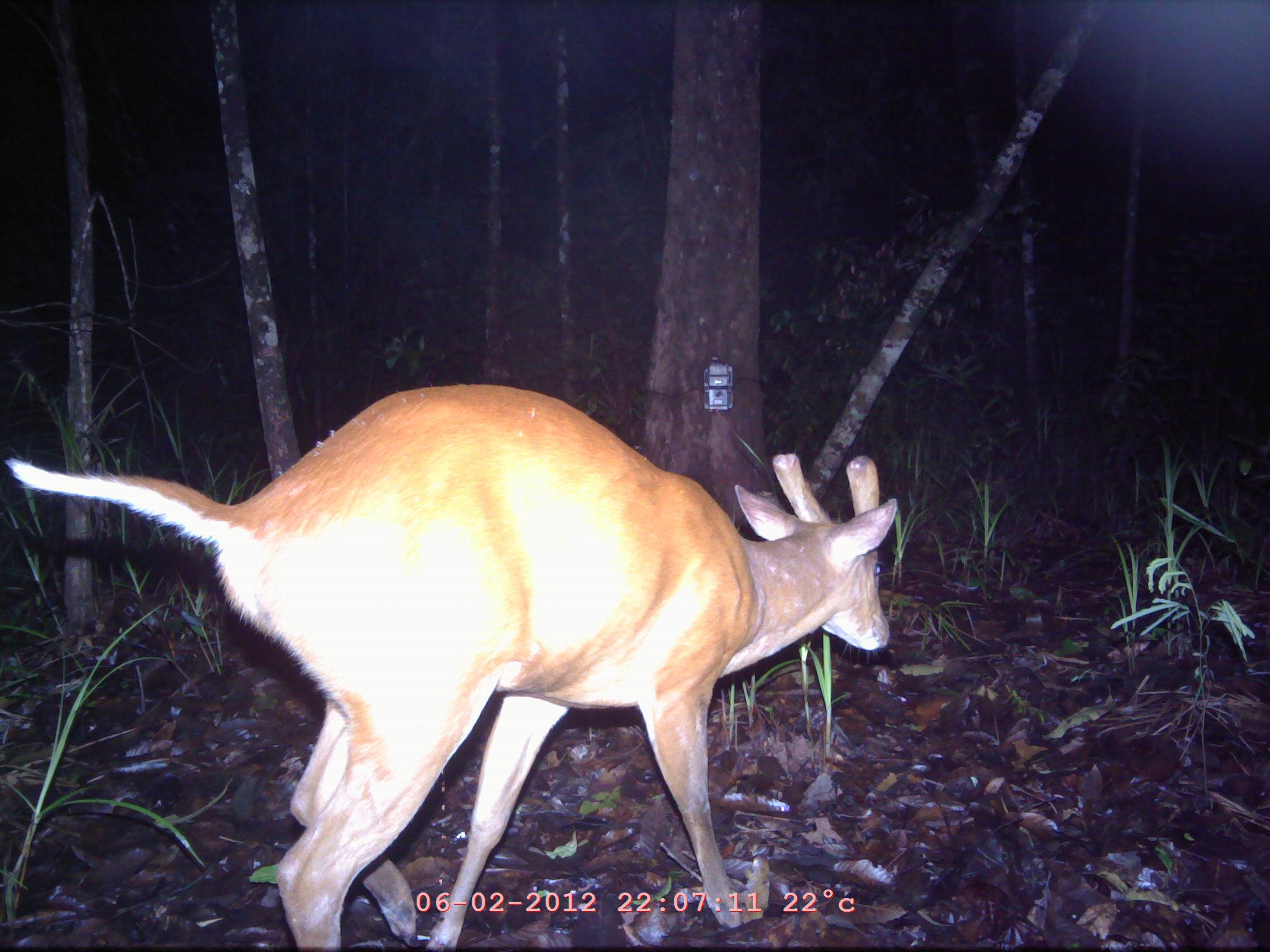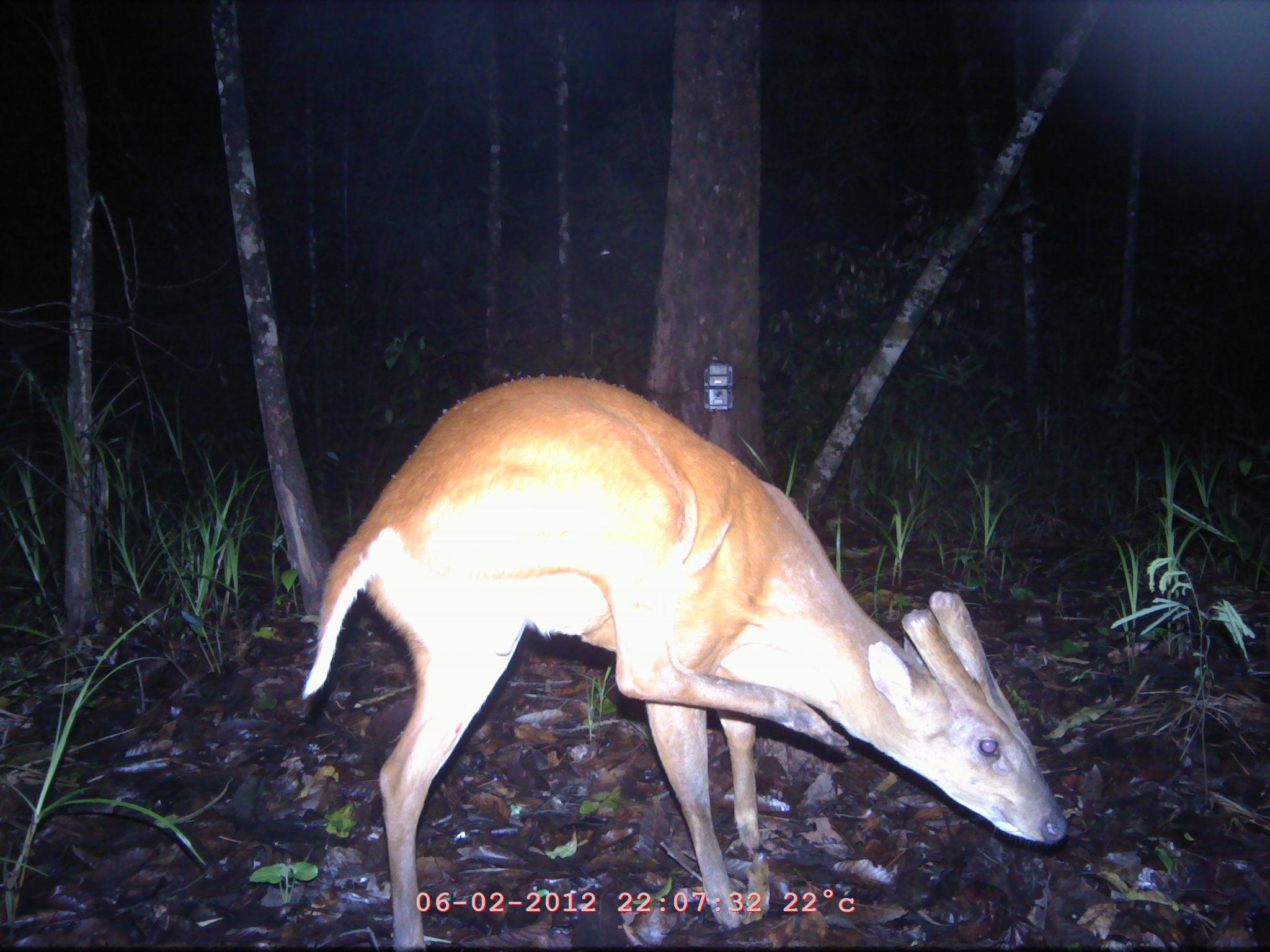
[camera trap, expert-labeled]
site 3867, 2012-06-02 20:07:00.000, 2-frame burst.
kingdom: Animalia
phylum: Chordata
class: Mammalia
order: Artiodactyla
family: Cervidae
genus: Muntiacus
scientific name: Muntiacus muntjak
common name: southern red muntjac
Muntiacus muntjak (southern red muntjac), count 1.